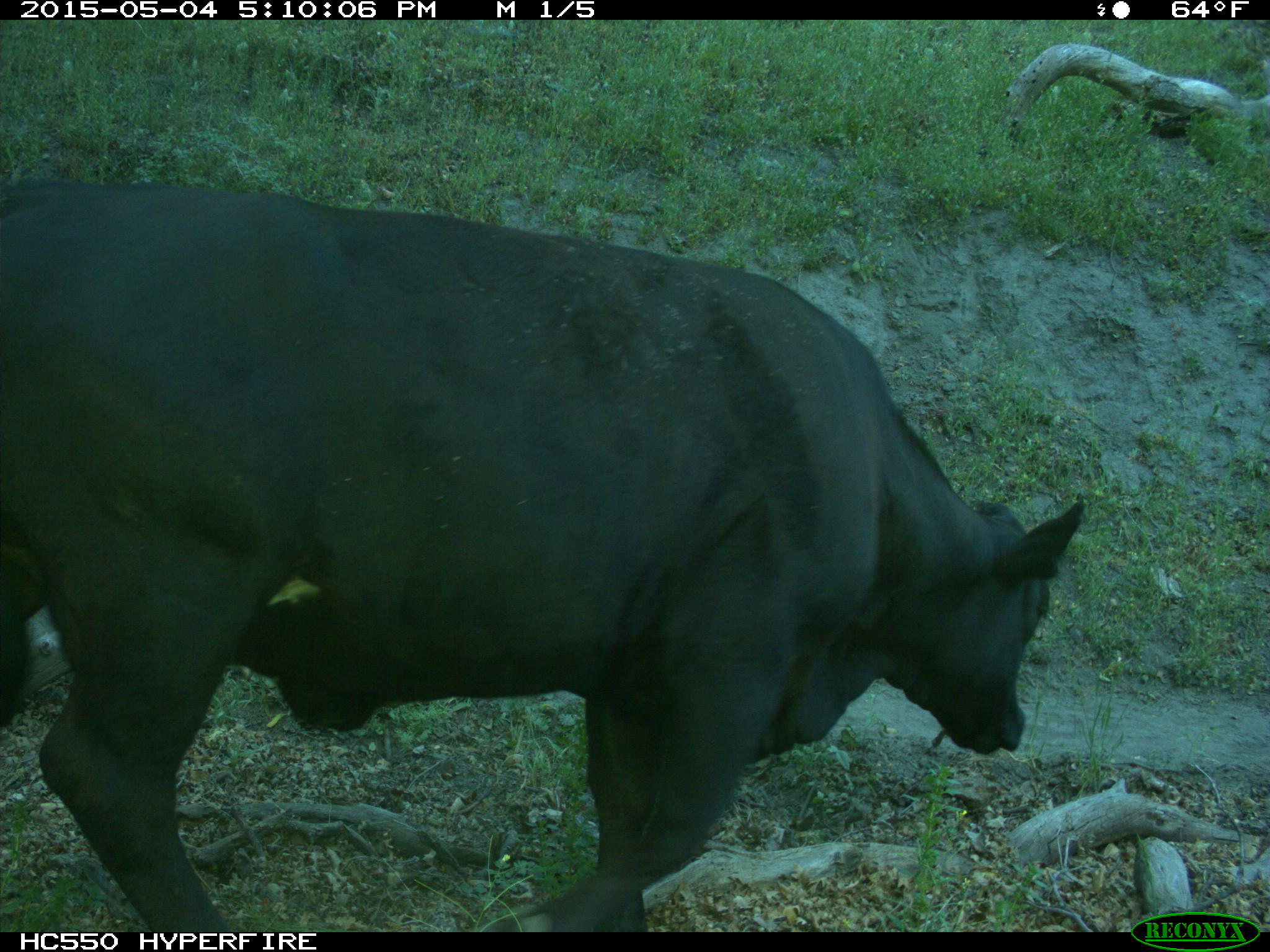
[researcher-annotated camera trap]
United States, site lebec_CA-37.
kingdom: Animalia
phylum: Chordata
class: Mammalia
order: Artiodactyla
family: Bovidae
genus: Bos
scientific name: Bos taurus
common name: domestic cow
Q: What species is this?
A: Bos taurus (domestic cow).